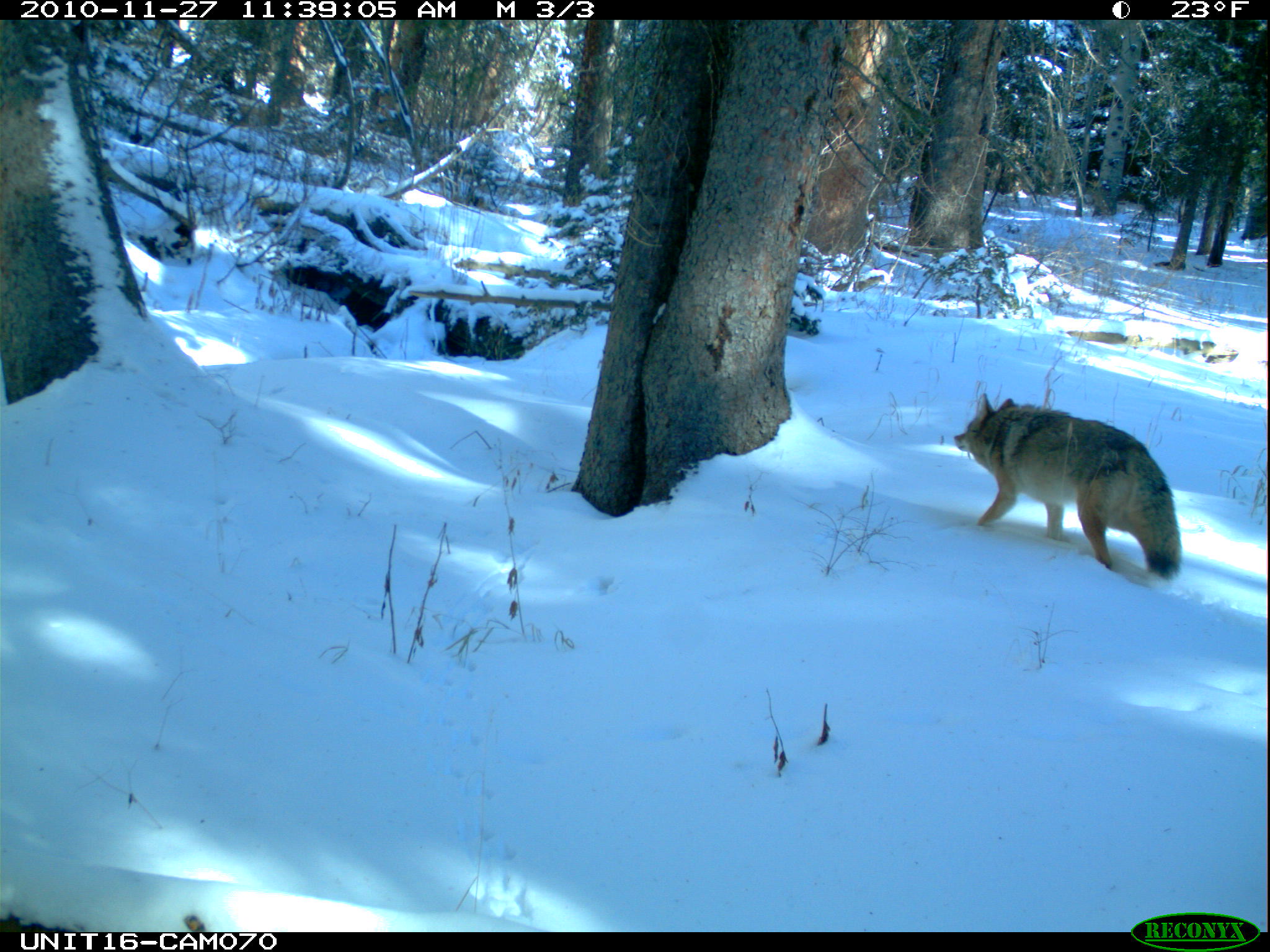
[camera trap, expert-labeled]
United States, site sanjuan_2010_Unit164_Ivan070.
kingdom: Animalia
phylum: Chordata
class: Mammalia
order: Carnivora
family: Canidae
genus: Canis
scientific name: Canis latrans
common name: coyote